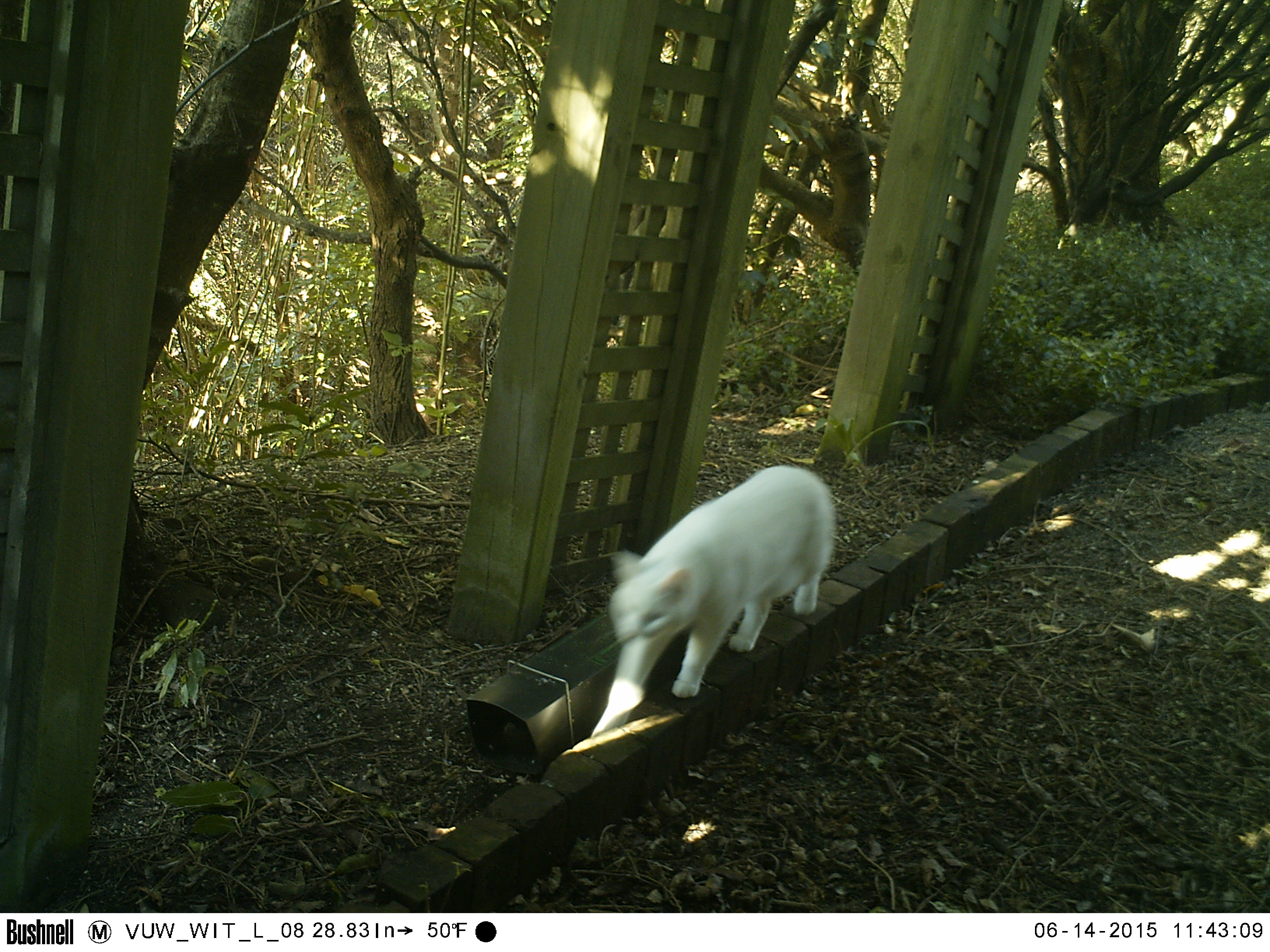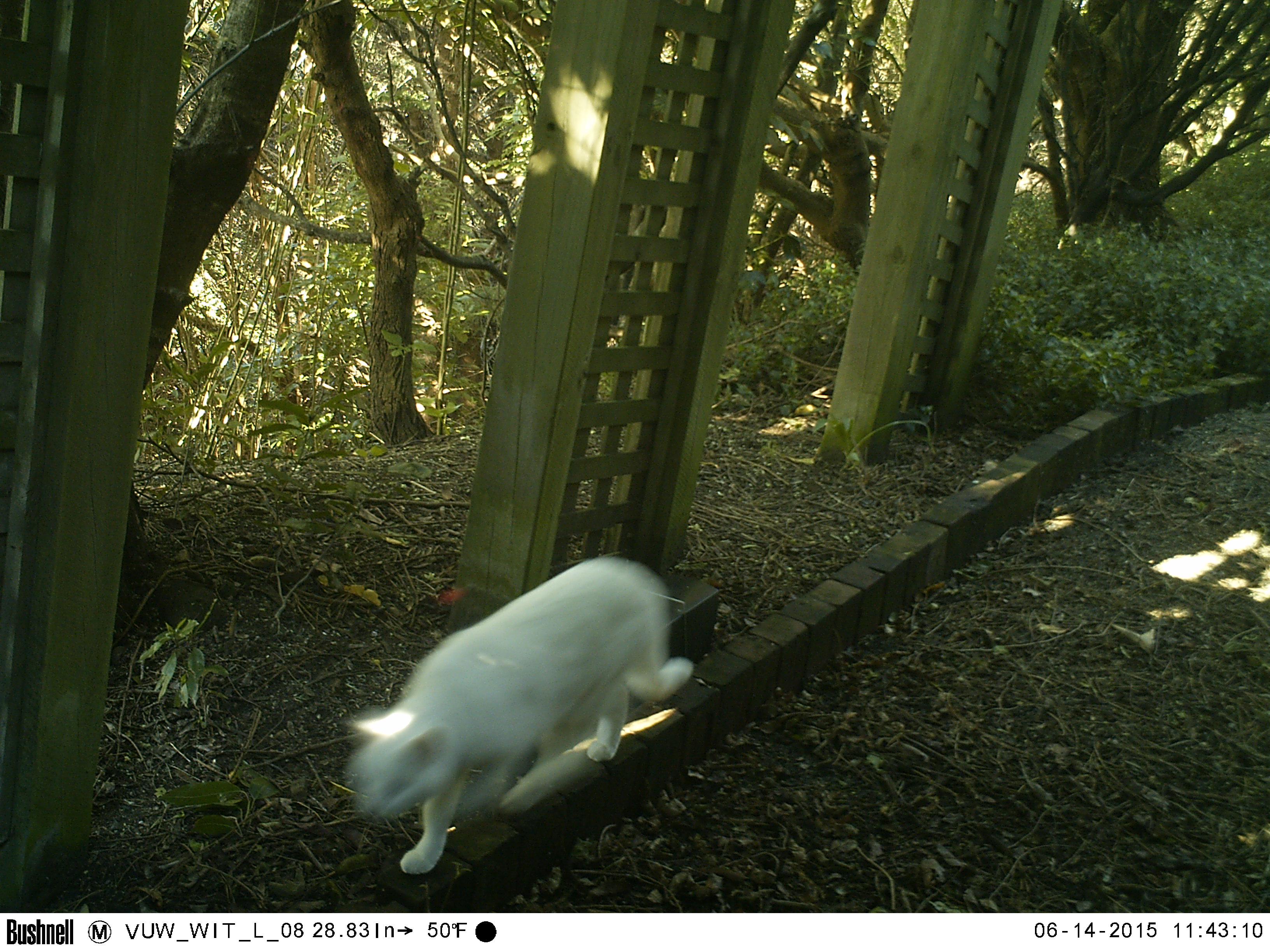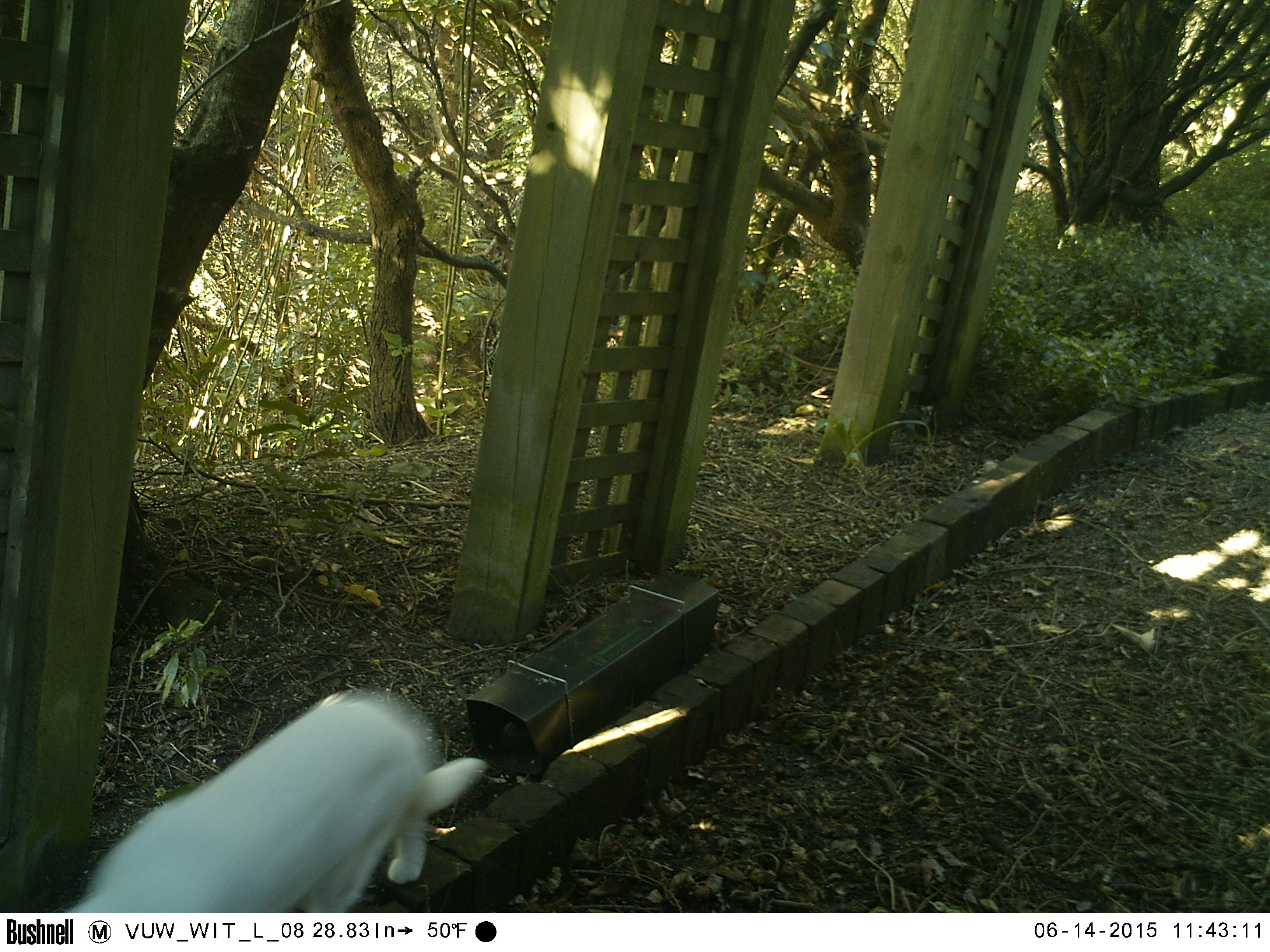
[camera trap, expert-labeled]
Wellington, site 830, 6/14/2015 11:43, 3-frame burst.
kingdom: Animalia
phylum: Chordata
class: Mammalia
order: Carnivora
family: Felidae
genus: Felis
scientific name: Felis catus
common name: cat